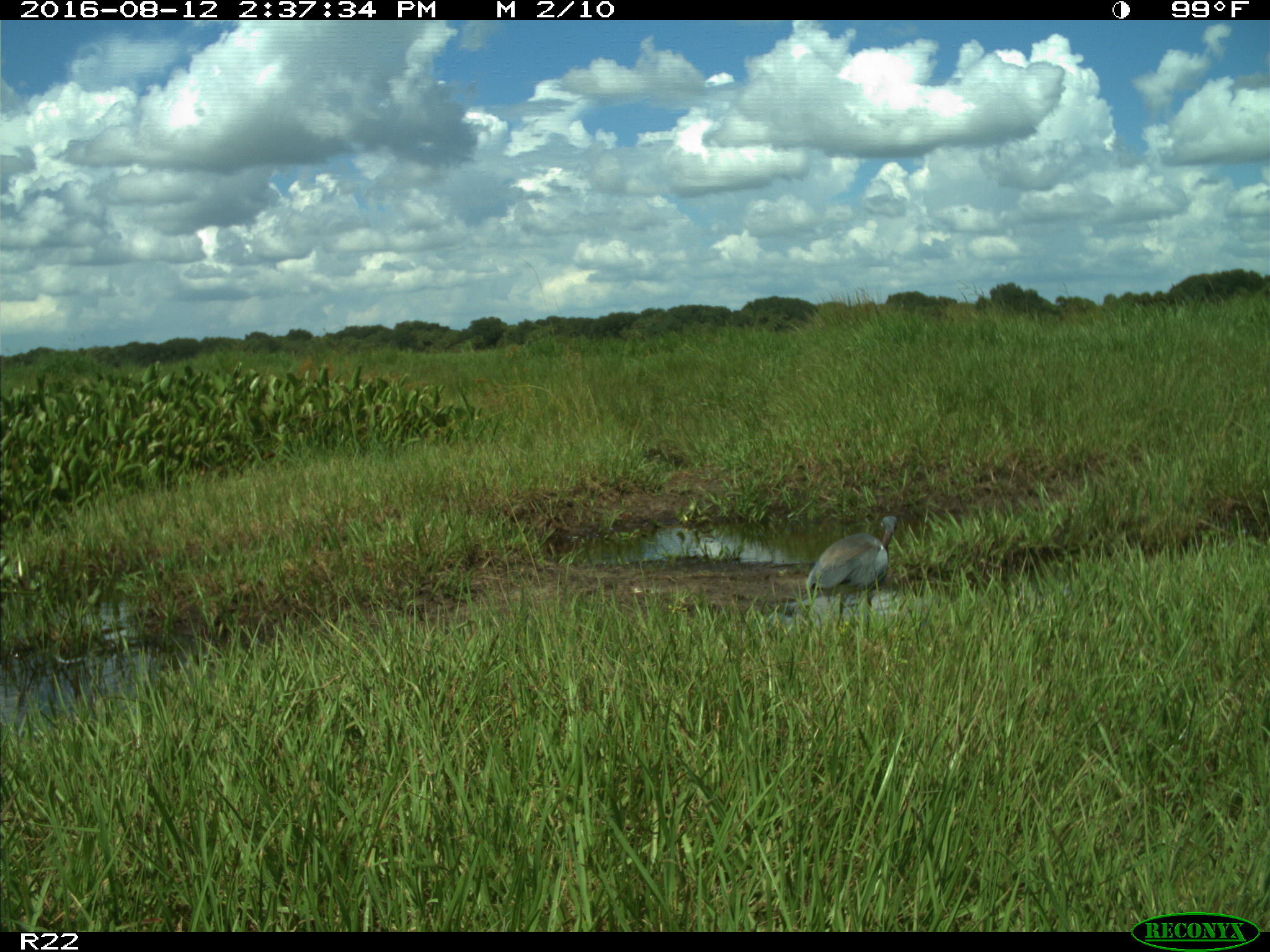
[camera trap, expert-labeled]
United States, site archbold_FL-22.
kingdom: Animalia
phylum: Chordata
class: Aves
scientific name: Aves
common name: birds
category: unidentified bird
Unidentified bird (birds) (Aves).